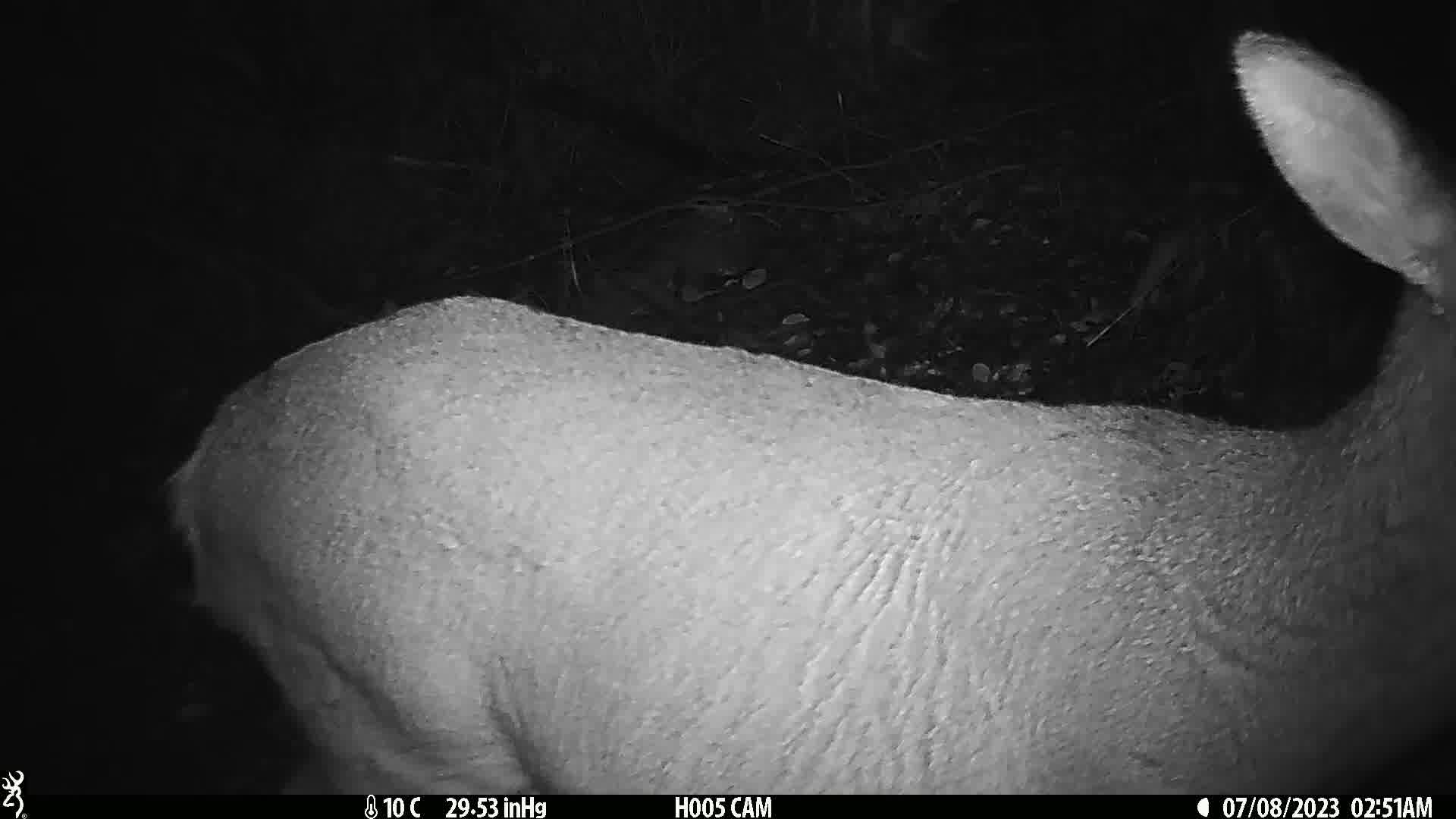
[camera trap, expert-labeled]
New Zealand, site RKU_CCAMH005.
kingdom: Animalia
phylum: Chordata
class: Mammalia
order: Artiodactyla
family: Cervidae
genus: Odocoileus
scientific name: Odocoileus virginianus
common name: white-tailed deer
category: white tailed deer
White tailed deer (white-tailed deer) (Odocoileus virginianus).